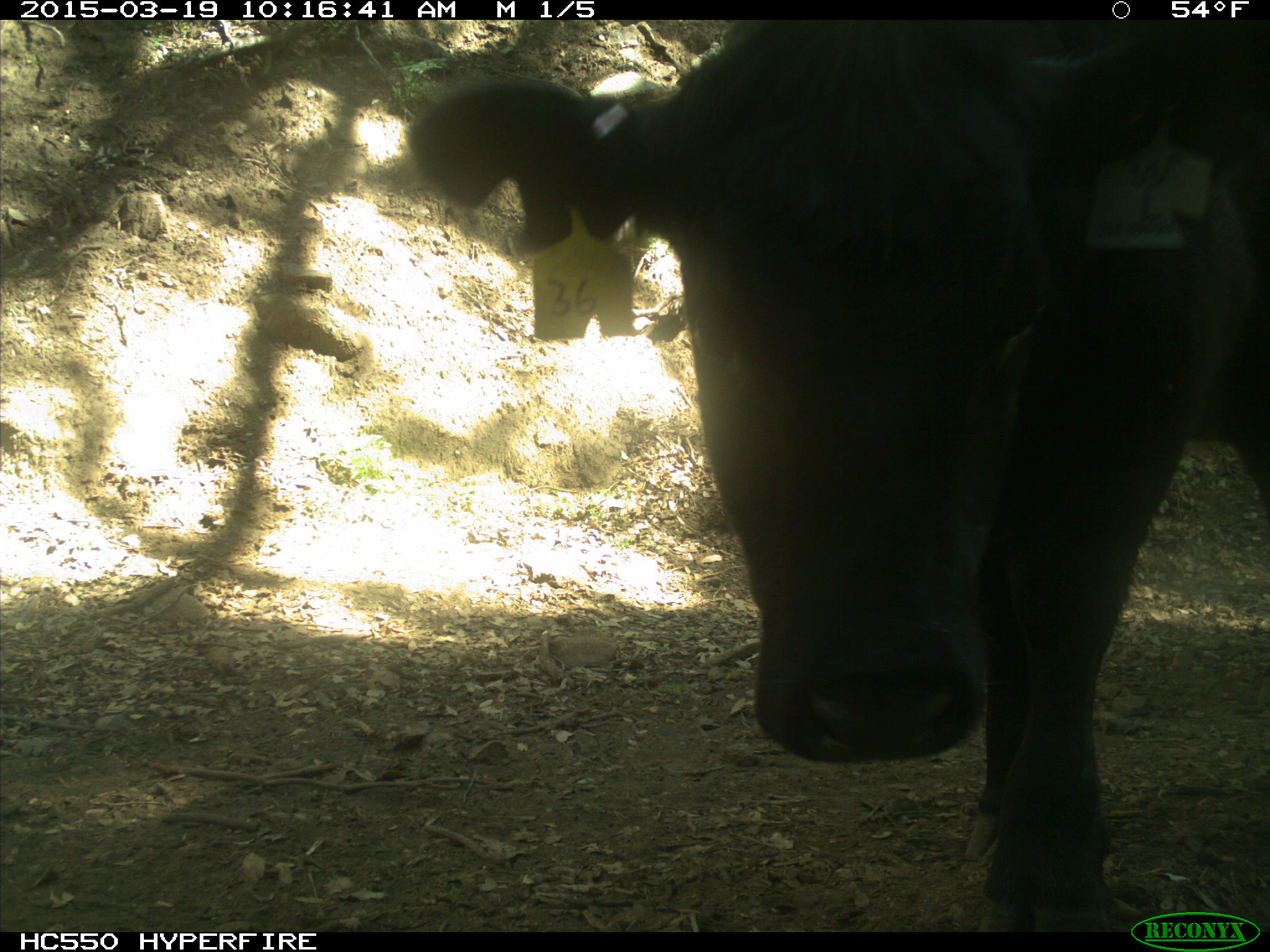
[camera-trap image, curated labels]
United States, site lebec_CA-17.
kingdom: Animalia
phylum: Chordata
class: Mammalia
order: Artiodactyla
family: Bovidae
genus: Bos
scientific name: Bos taurus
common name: domestic cow